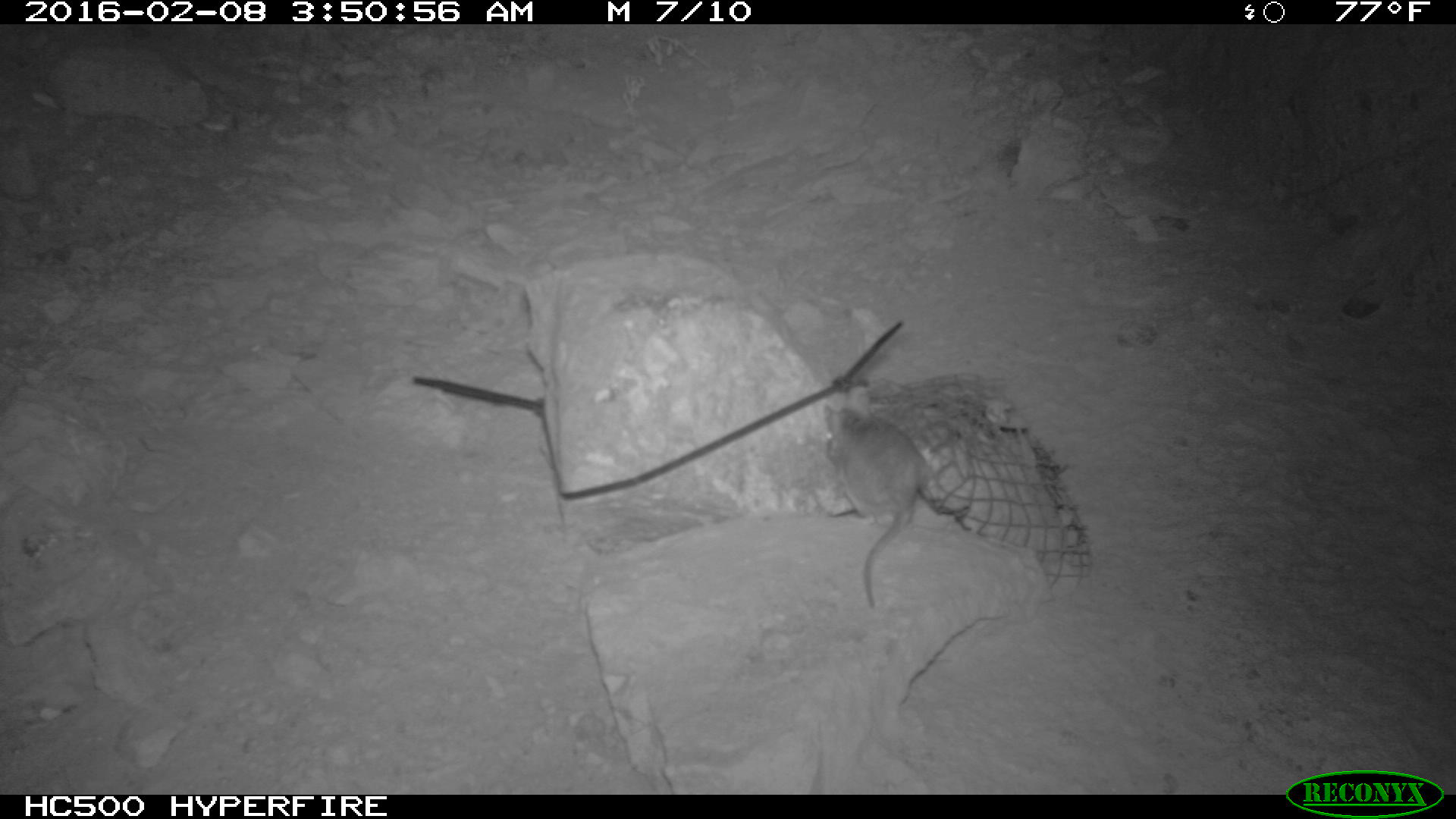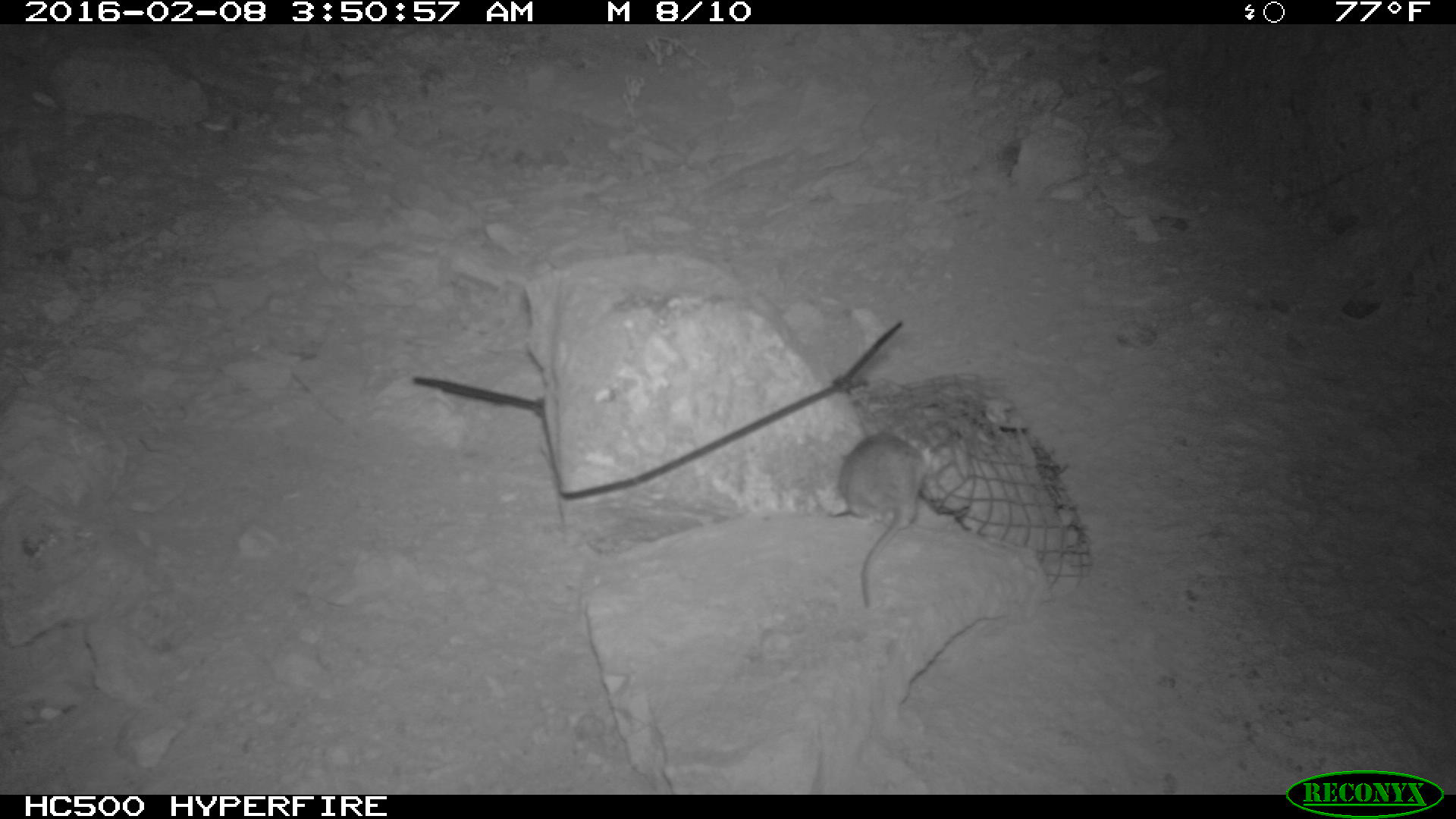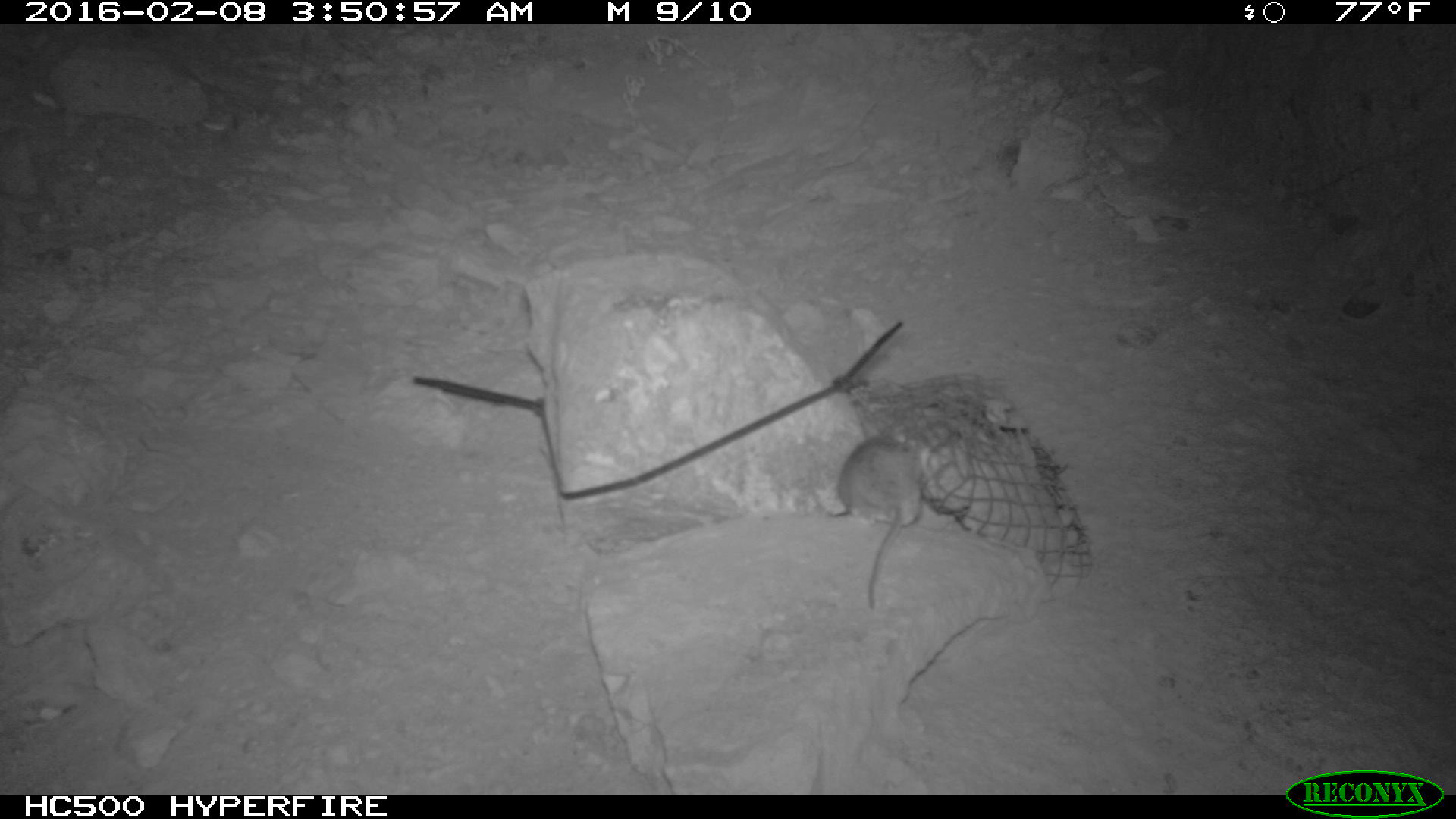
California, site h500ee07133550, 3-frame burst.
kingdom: Animalia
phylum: Chordata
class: Mammalia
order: Rodentia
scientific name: Rodentia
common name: rodent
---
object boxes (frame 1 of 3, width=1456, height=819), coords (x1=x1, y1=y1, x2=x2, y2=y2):
rodent: (x1=822, y1=401, x2=929, y2=607)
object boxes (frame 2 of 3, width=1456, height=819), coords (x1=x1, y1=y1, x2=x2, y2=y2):
rodent: (x1=837, y1=429, x2=927, y2=611)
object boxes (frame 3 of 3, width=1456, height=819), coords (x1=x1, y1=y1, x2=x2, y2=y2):
rodent: (x1=826, y1=425, x2=930, y2=611)